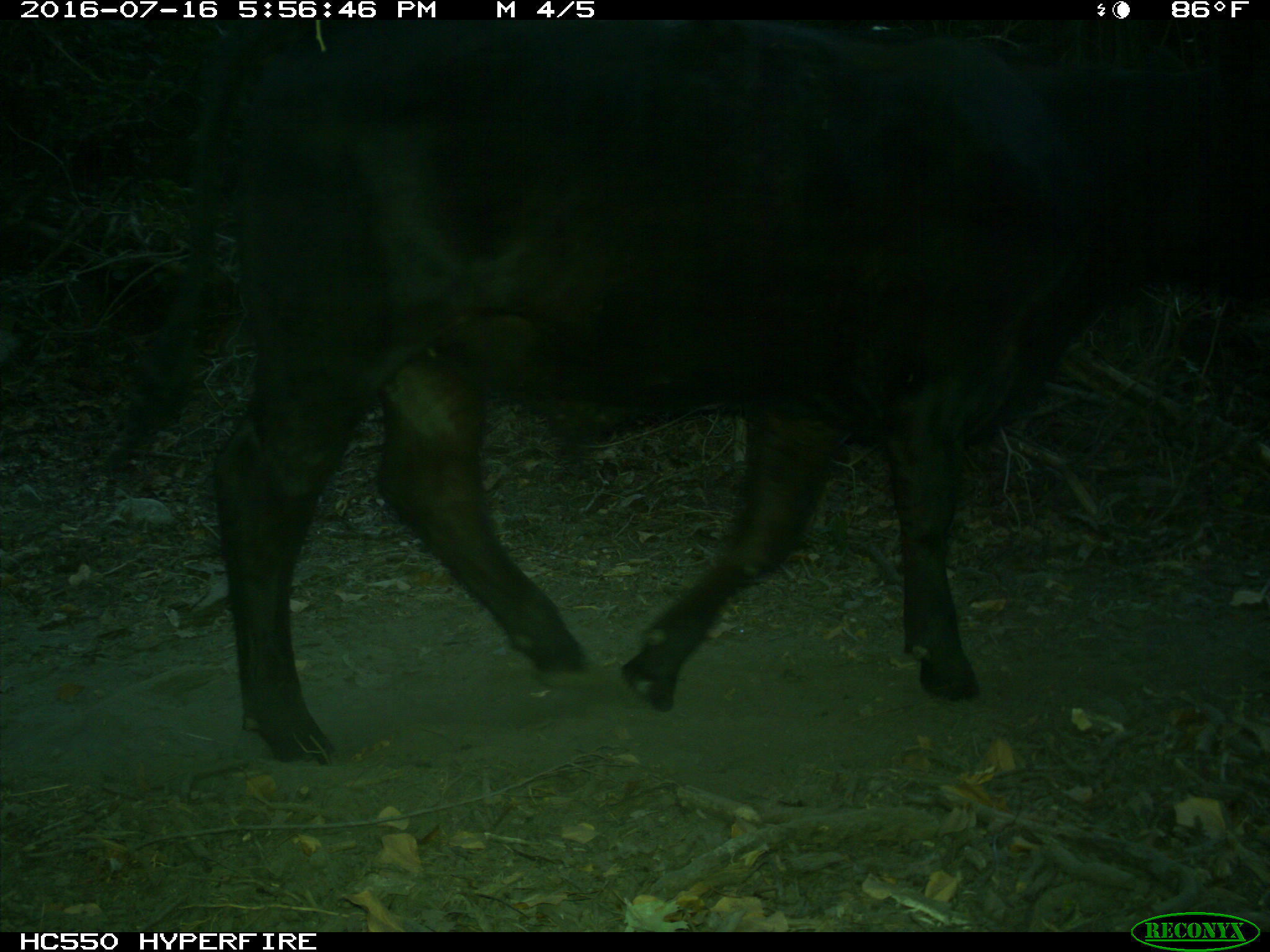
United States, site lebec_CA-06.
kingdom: Animalia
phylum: Chordata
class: Mammalia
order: Artiodactyla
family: Bovidae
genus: Bos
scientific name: Bos taurus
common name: domestic cow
Bos taurus (domestic cow).